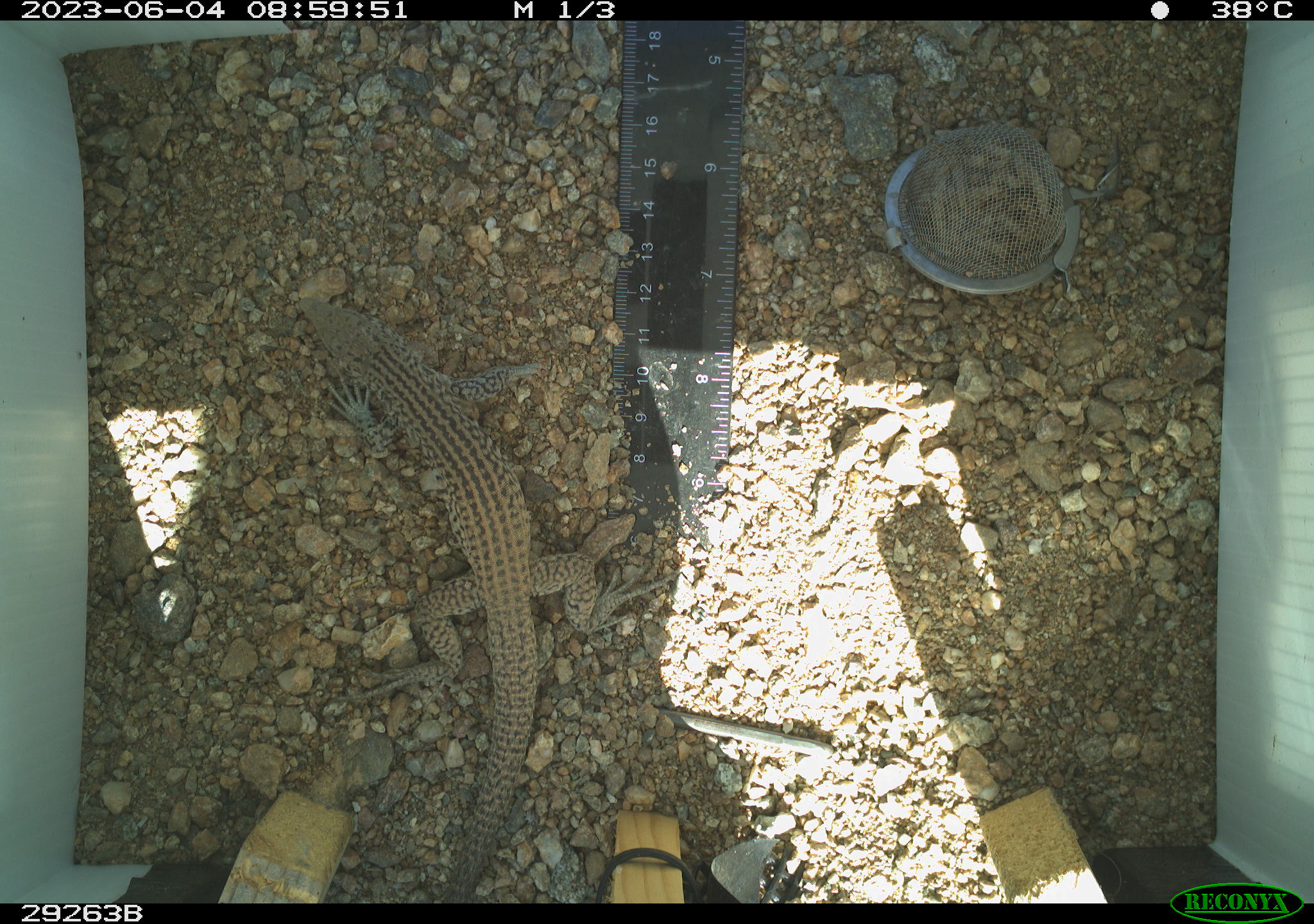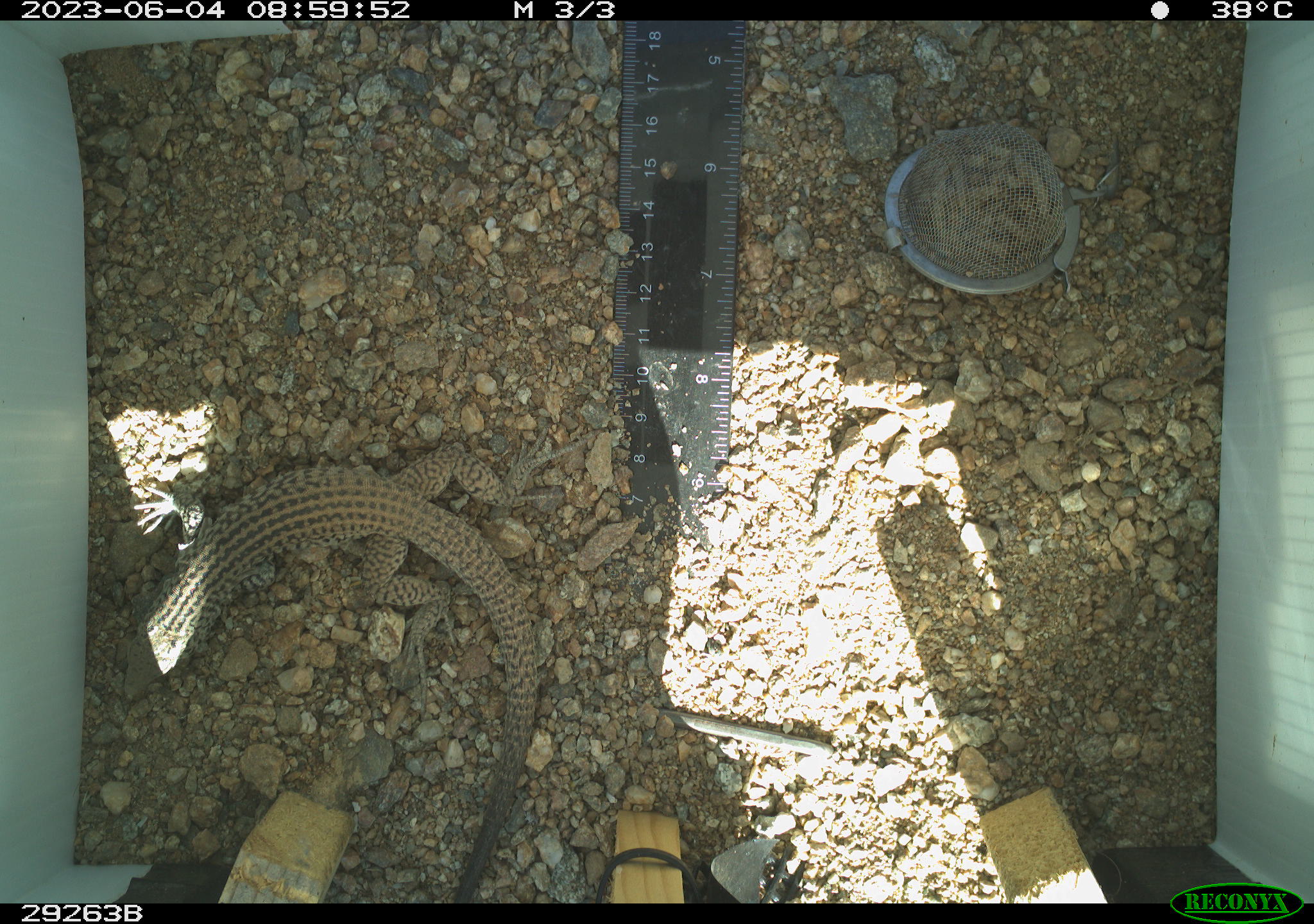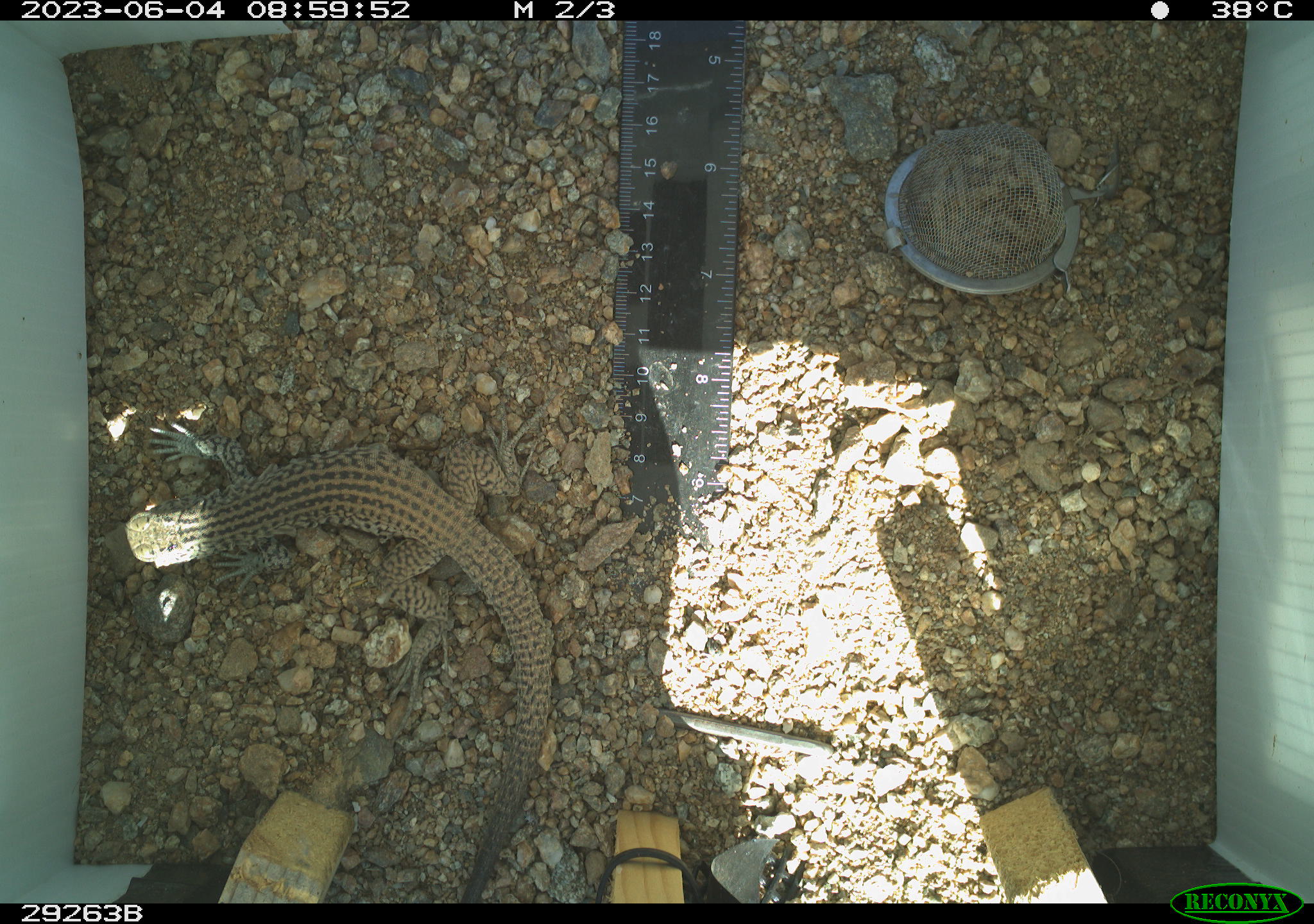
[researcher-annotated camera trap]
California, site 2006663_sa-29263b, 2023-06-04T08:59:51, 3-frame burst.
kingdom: Animalia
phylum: Chordata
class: Reptilia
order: Squamata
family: Teiidae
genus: Aspidoscelis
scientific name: Aspidoscelis tigris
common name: western whiptail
Western whiptail (Aspidoscelis tigris).